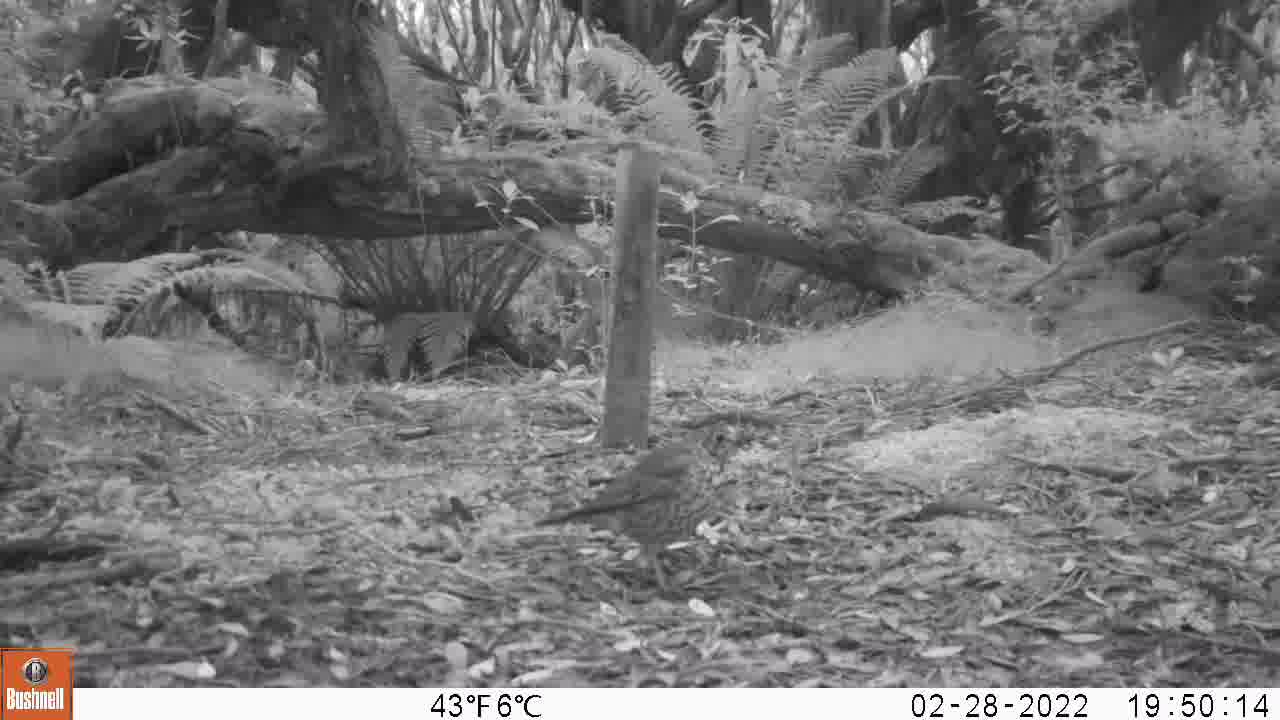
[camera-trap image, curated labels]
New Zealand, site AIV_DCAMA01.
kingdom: Animalia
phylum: Chordata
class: Aves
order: Passeriformes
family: Turdidae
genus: Turdus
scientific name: Turdus philomelos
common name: song thrush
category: thrush